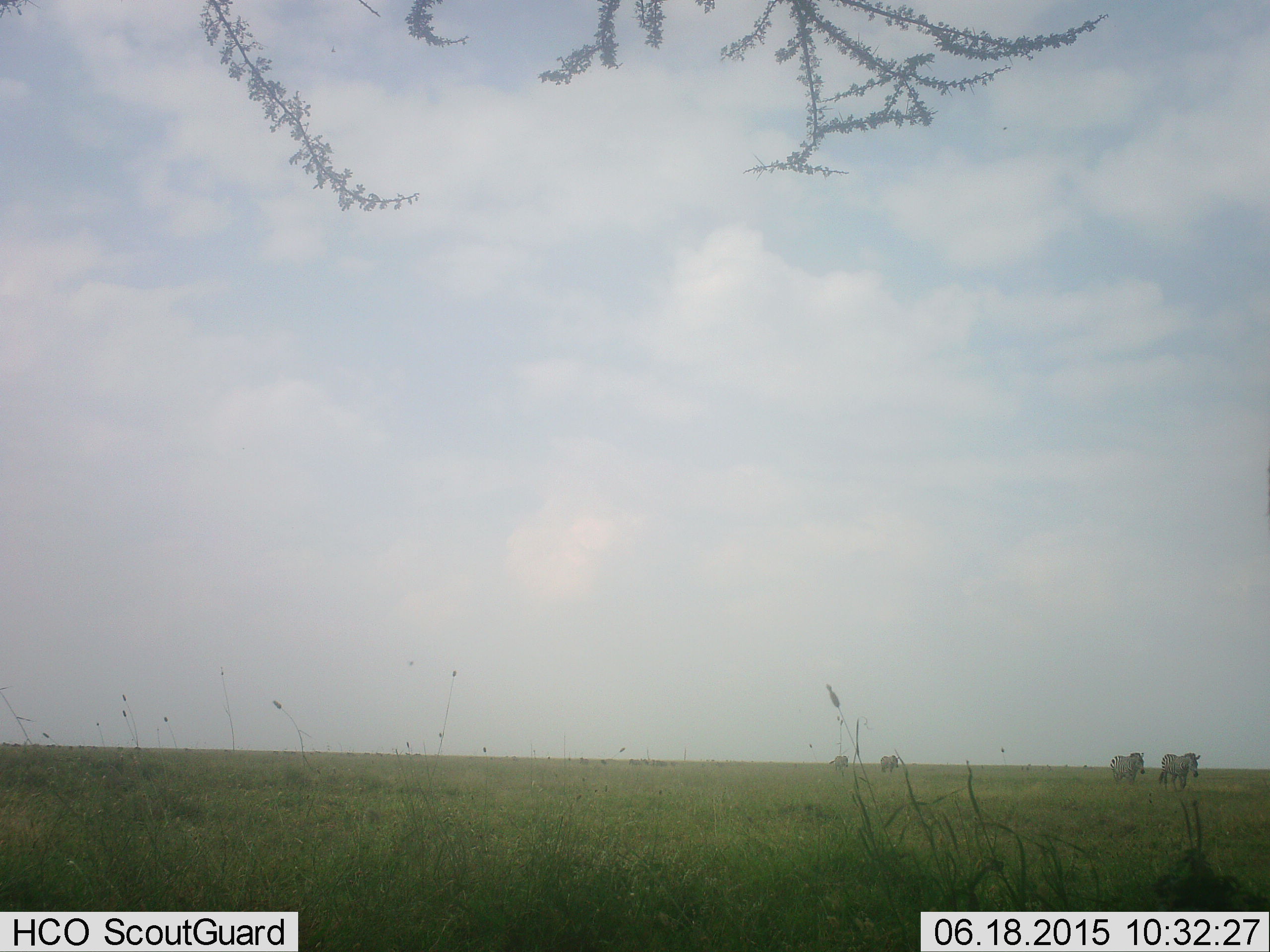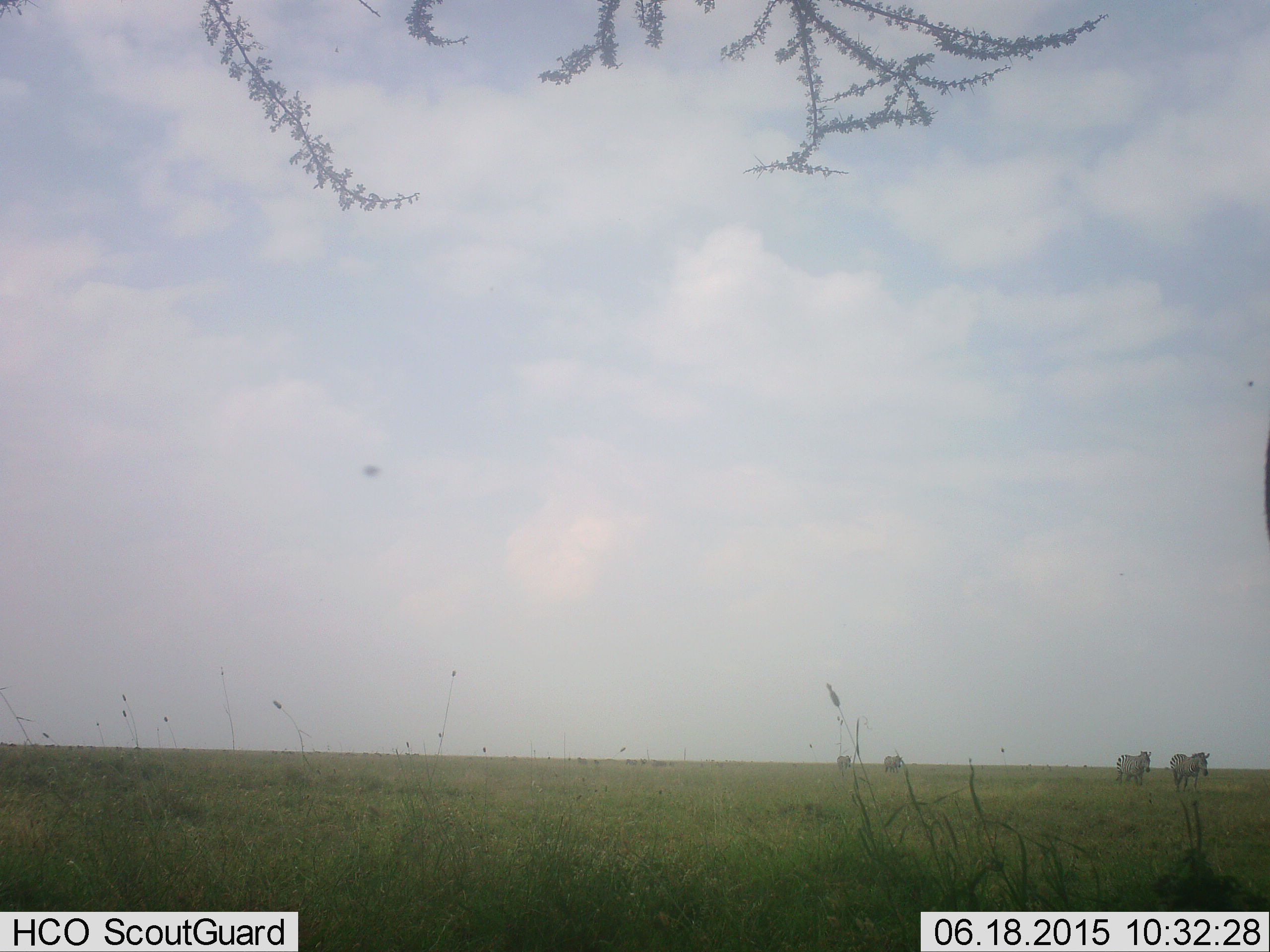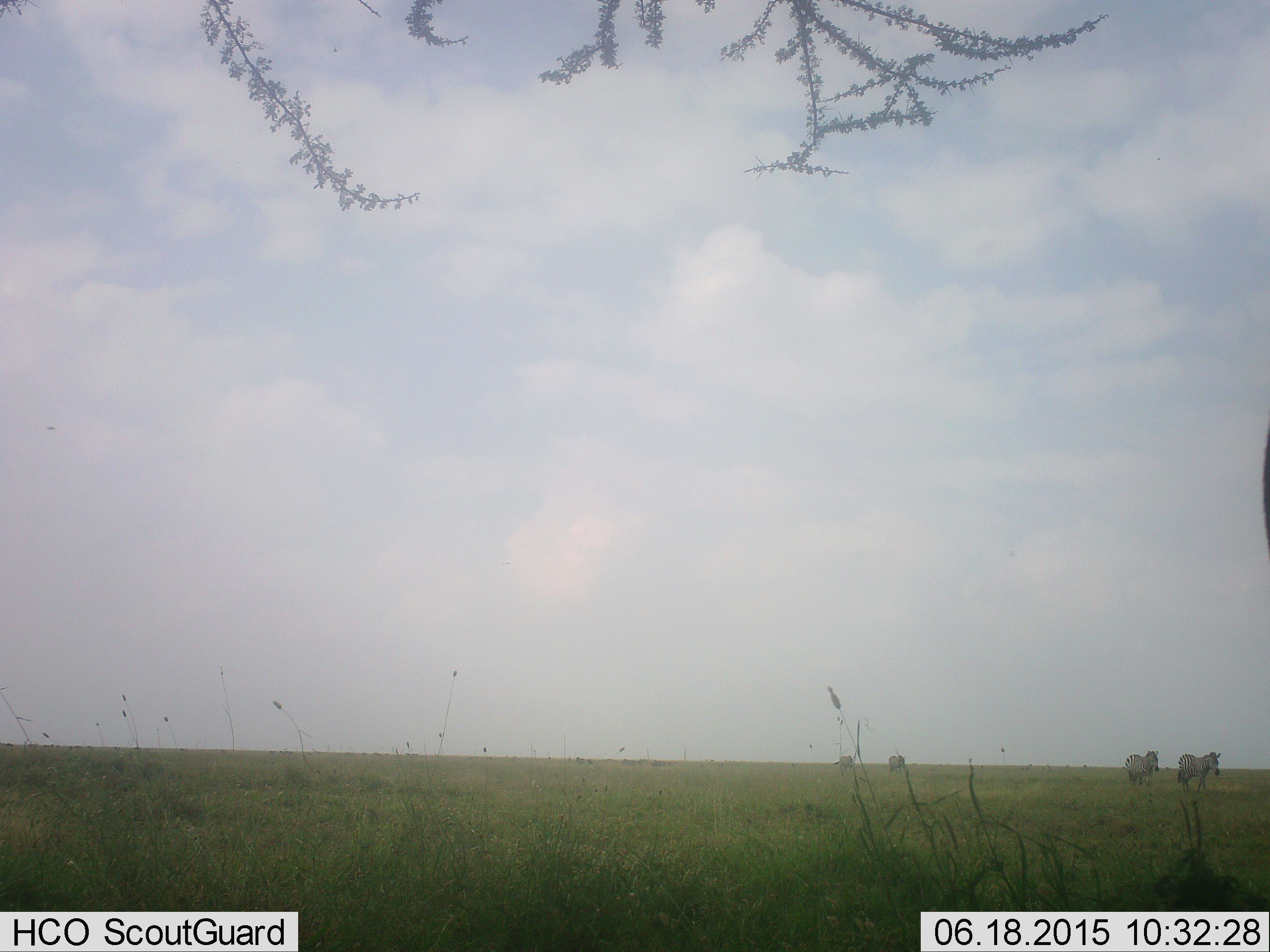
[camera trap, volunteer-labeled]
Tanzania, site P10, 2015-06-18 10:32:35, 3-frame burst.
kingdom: Animalia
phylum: Chordata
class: Mammalia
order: Perissodactyla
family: Equidae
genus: Equus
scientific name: Equus quagga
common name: plains zebra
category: zebra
Zebra (plains zebra) (Equus quagga), count 4. Behavior (volunteer vote fractions): standing 0%, resting 0%, moving 100%, interacting 0%. Young present (vote fraction): 0%. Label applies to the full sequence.